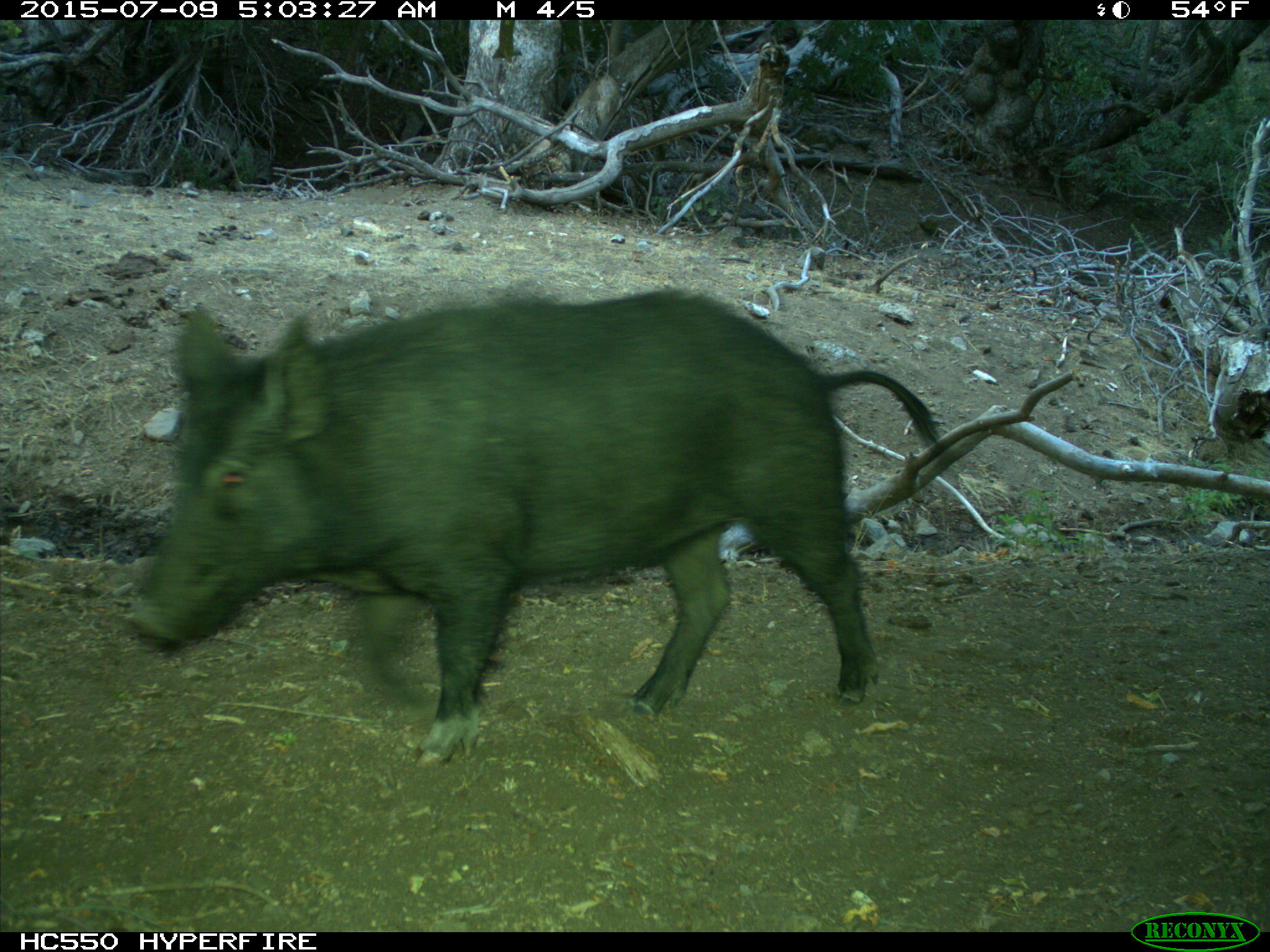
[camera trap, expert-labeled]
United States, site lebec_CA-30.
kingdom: Animalia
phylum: Chordata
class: Mammalia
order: Artiodactyla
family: Suidae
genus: Sus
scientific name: Sus scrofa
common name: wild boar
Sus scrofa (wild boar).